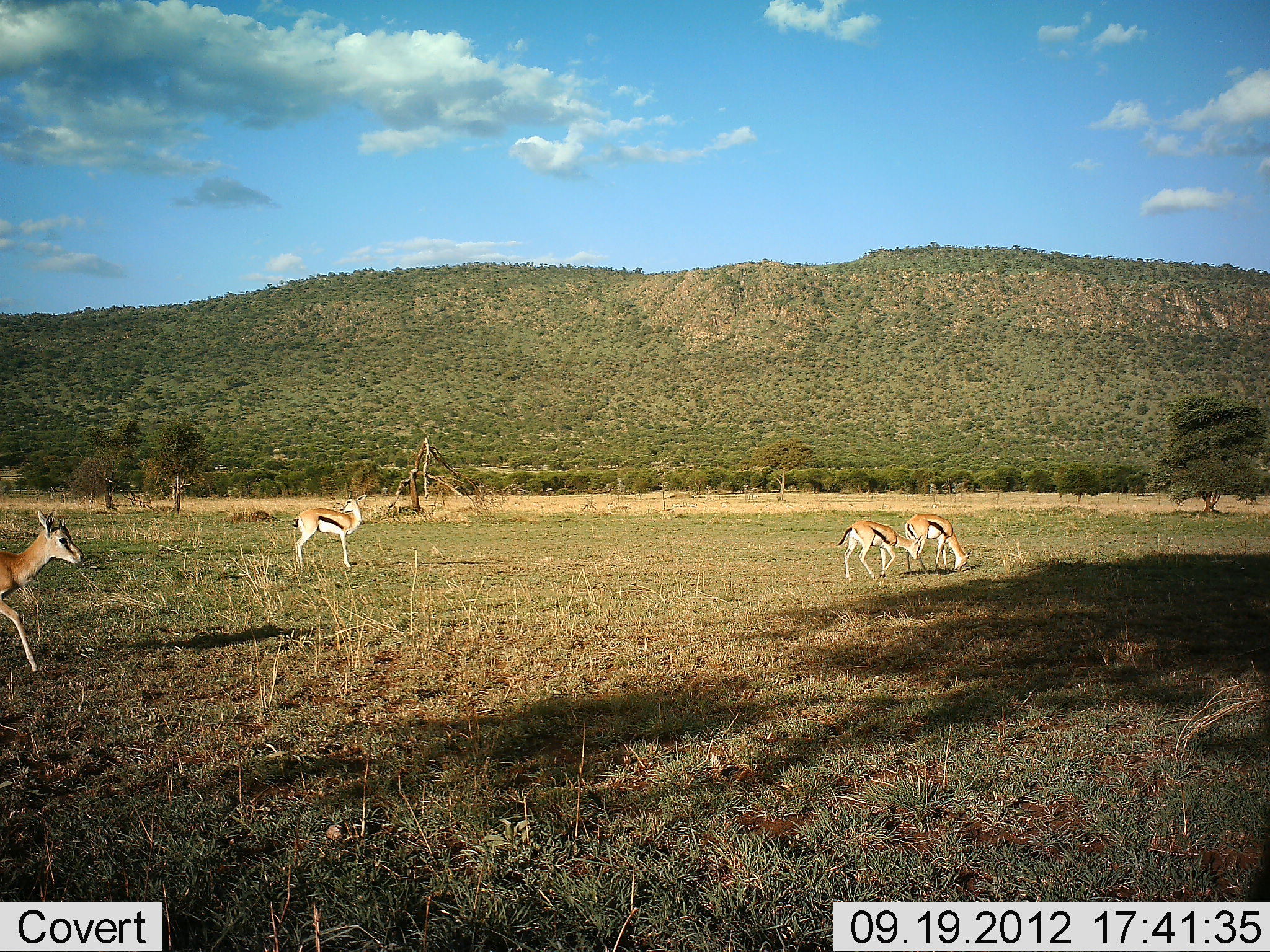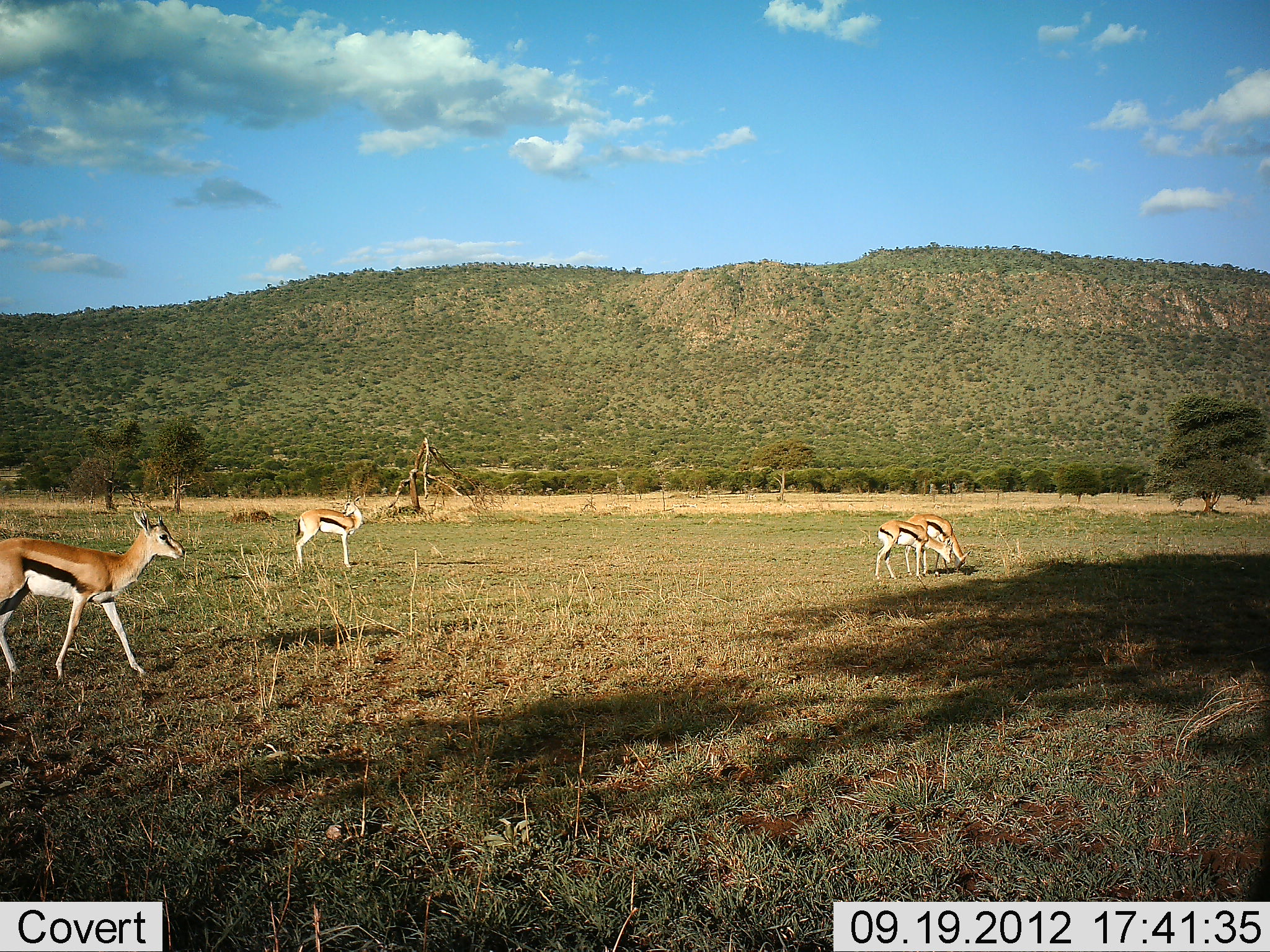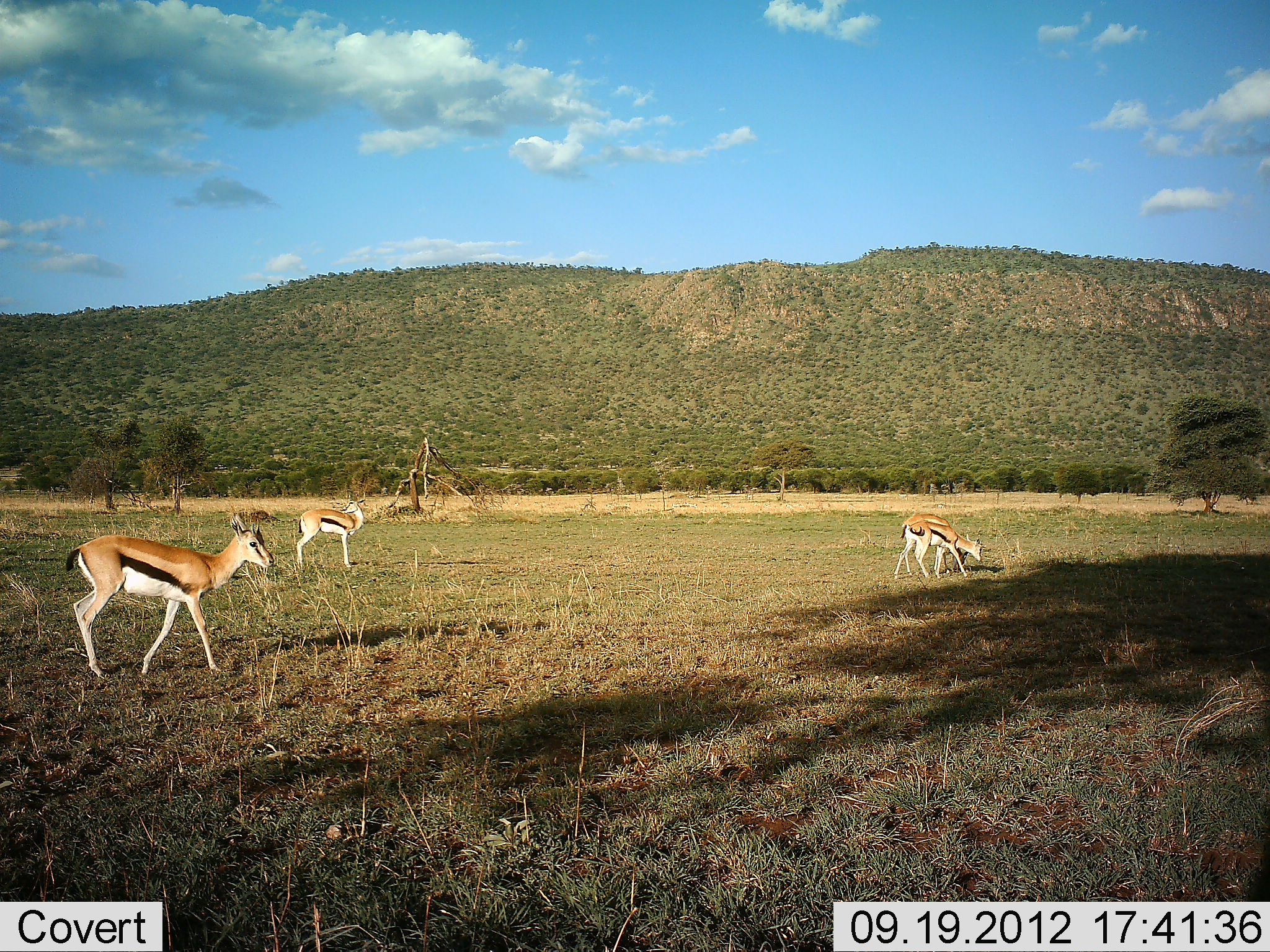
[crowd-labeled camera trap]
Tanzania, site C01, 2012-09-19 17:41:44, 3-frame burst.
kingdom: Animalia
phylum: Chordata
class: Mammalia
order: Artiodactyla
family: Bovidae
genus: Eudorcas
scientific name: Eudorcas thomsonii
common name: thomson's gazelle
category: gazellethomsons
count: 4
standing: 100%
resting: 0%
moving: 90%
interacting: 0%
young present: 0%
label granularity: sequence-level